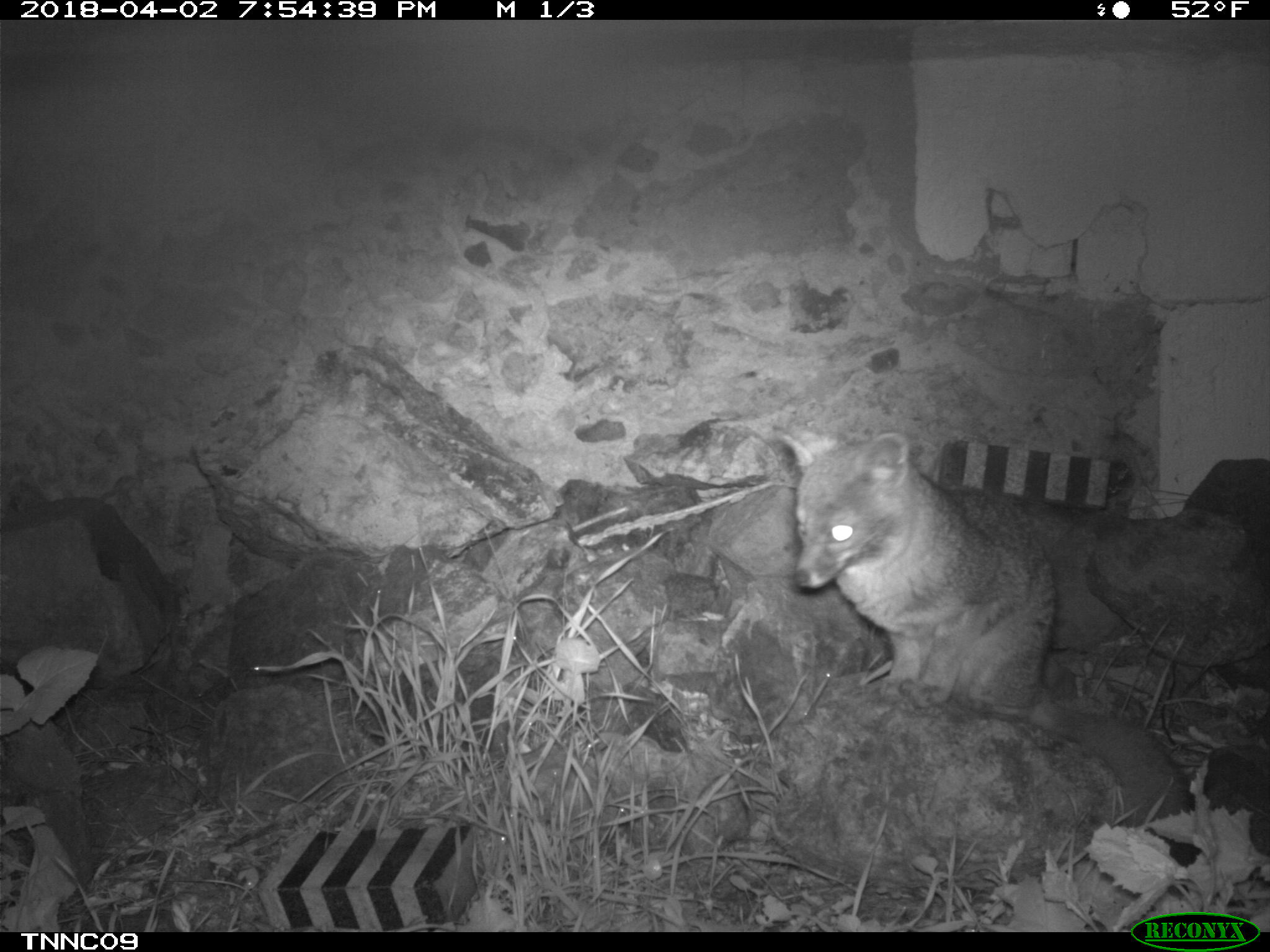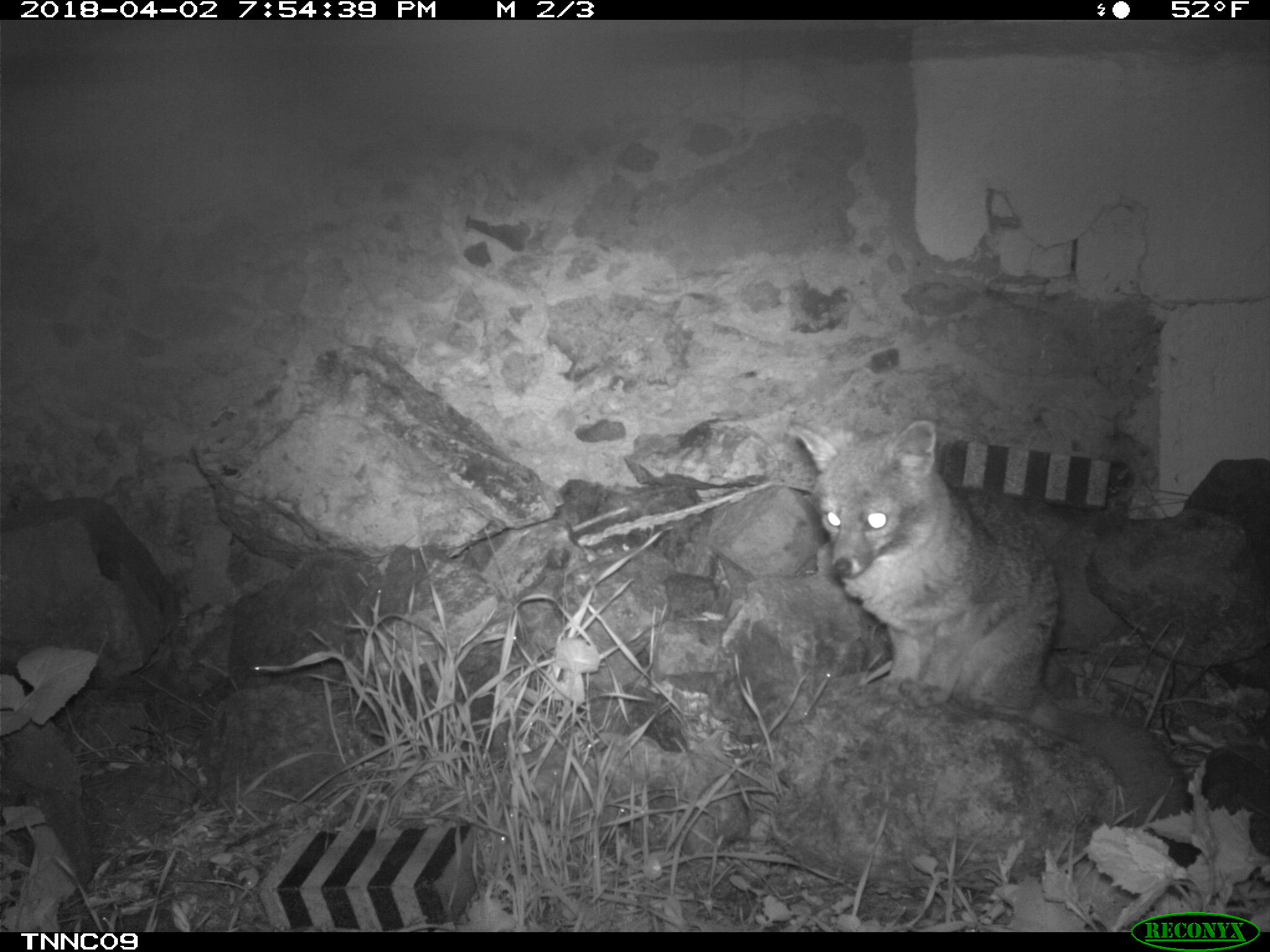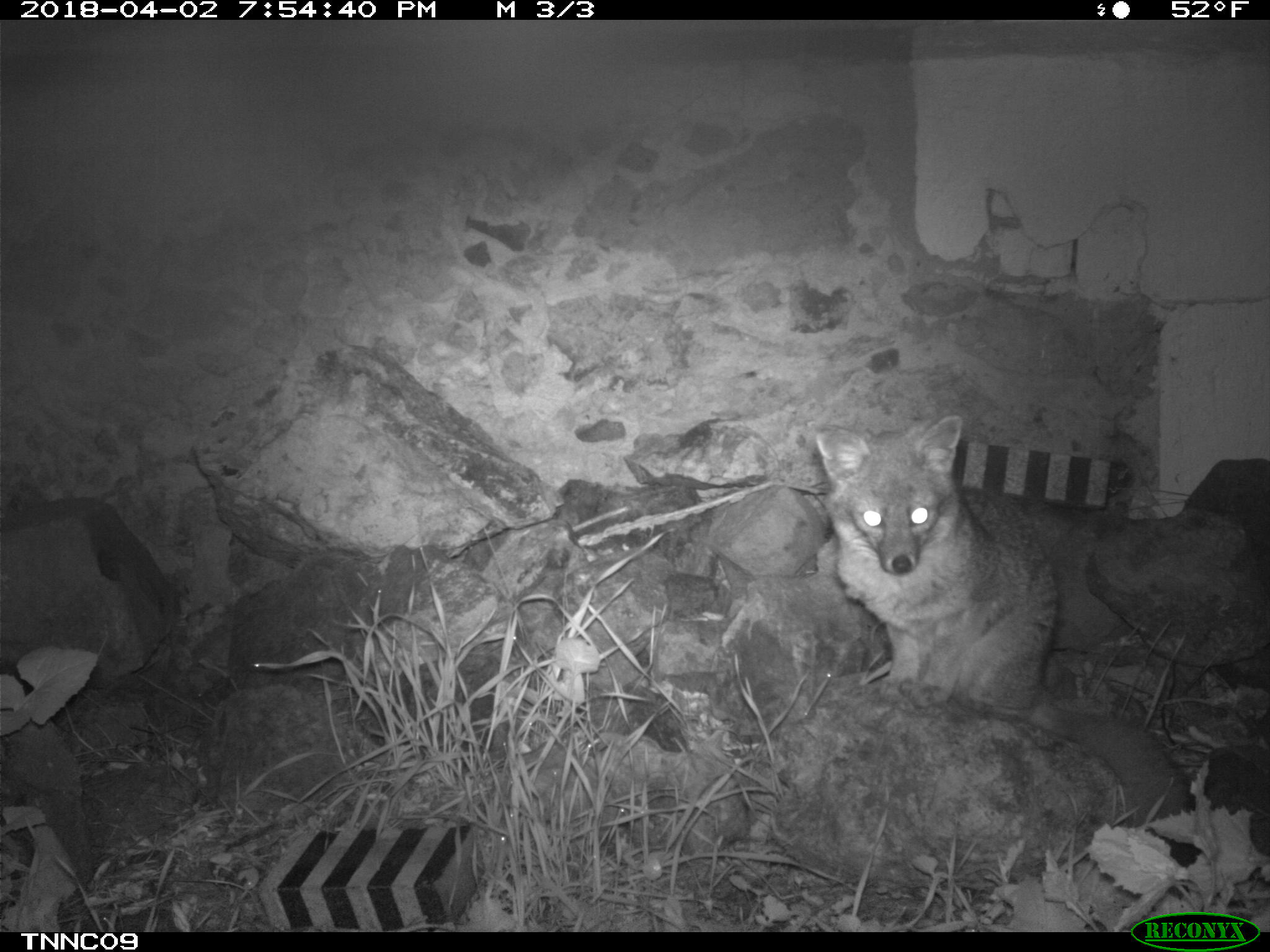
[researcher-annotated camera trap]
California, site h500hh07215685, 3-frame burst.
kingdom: Animalia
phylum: Chordata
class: Mammalia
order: Carnivora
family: Canidae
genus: Urocyon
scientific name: Urocyon littoralis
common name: island fox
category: fox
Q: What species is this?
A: Fox (island fox) (Urocyon littoralis).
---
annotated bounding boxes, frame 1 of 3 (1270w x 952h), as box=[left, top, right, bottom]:
fox: box=[774, 426, 1191, 827]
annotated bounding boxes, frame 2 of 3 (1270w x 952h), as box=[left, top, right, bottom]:
fox: box=[789, 420, 1191, 868]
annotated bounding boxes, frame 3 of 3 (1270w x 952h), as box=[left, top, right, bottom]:
fox: box=[815, 415, 1194, 901]